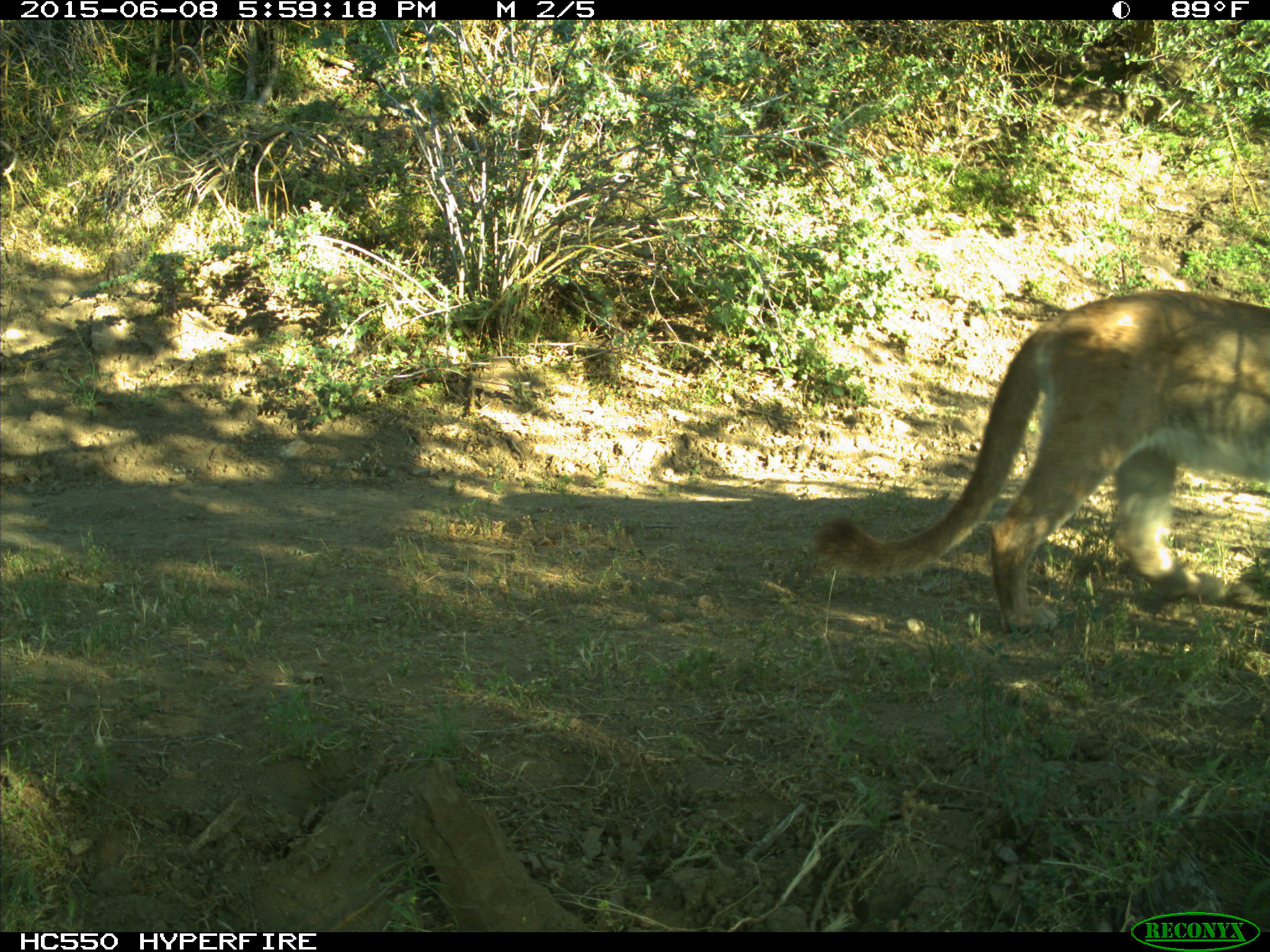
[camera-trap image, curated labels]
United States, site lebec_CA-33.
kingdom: Animalia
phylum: Chordata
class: Mammalia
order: Carnivora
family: Felidae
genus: Puma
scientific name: Puma concolor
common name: mountain lion